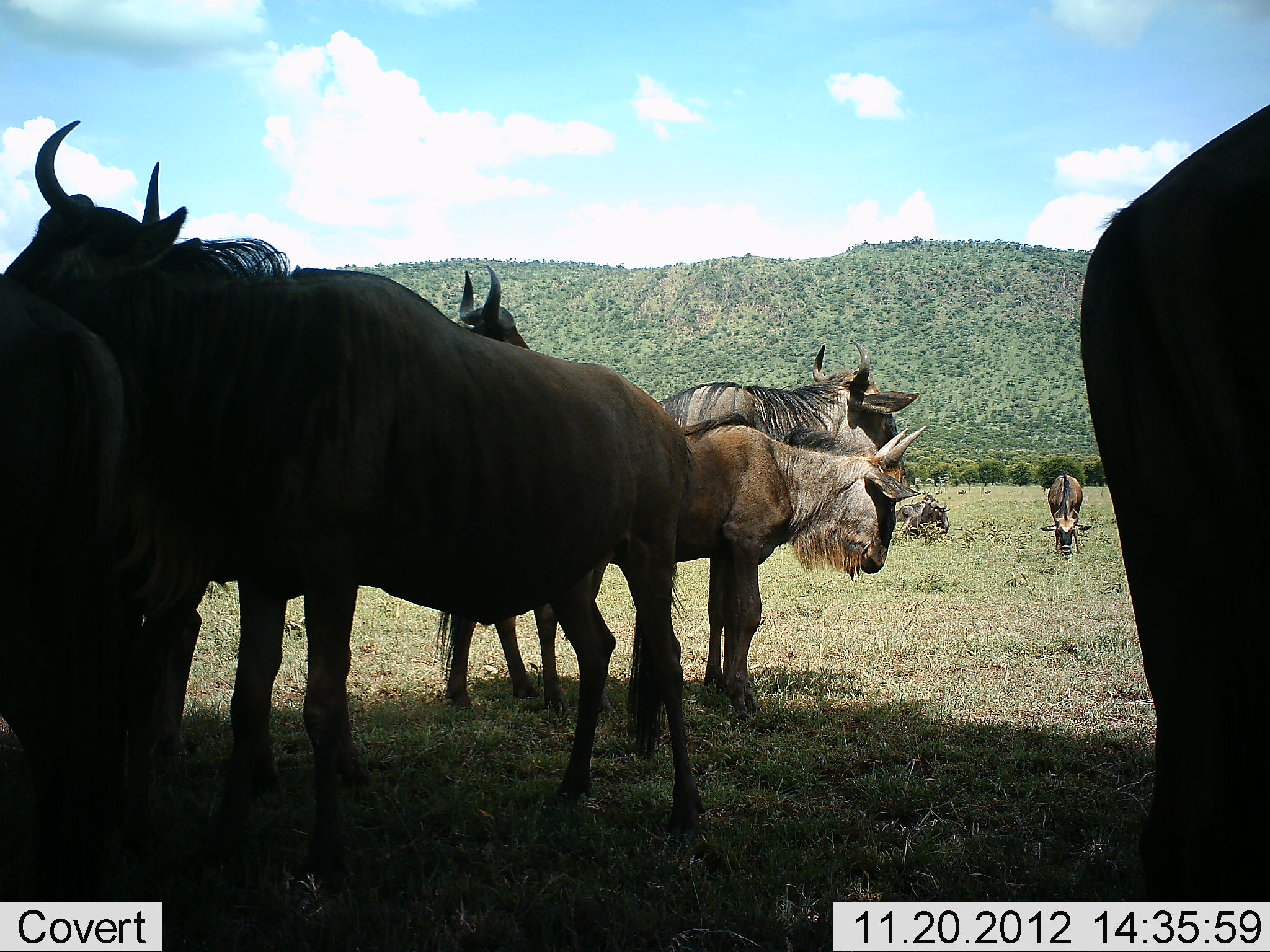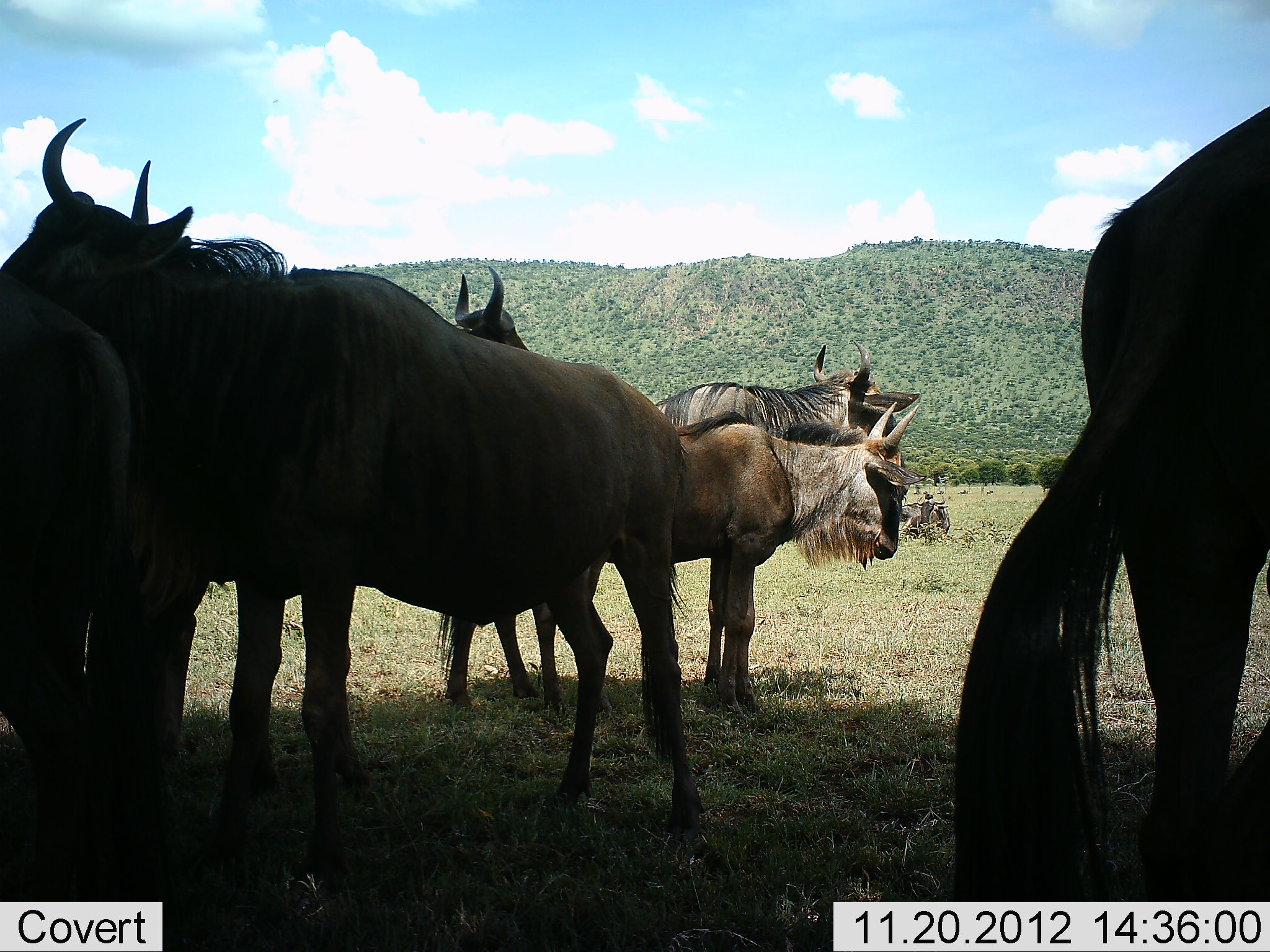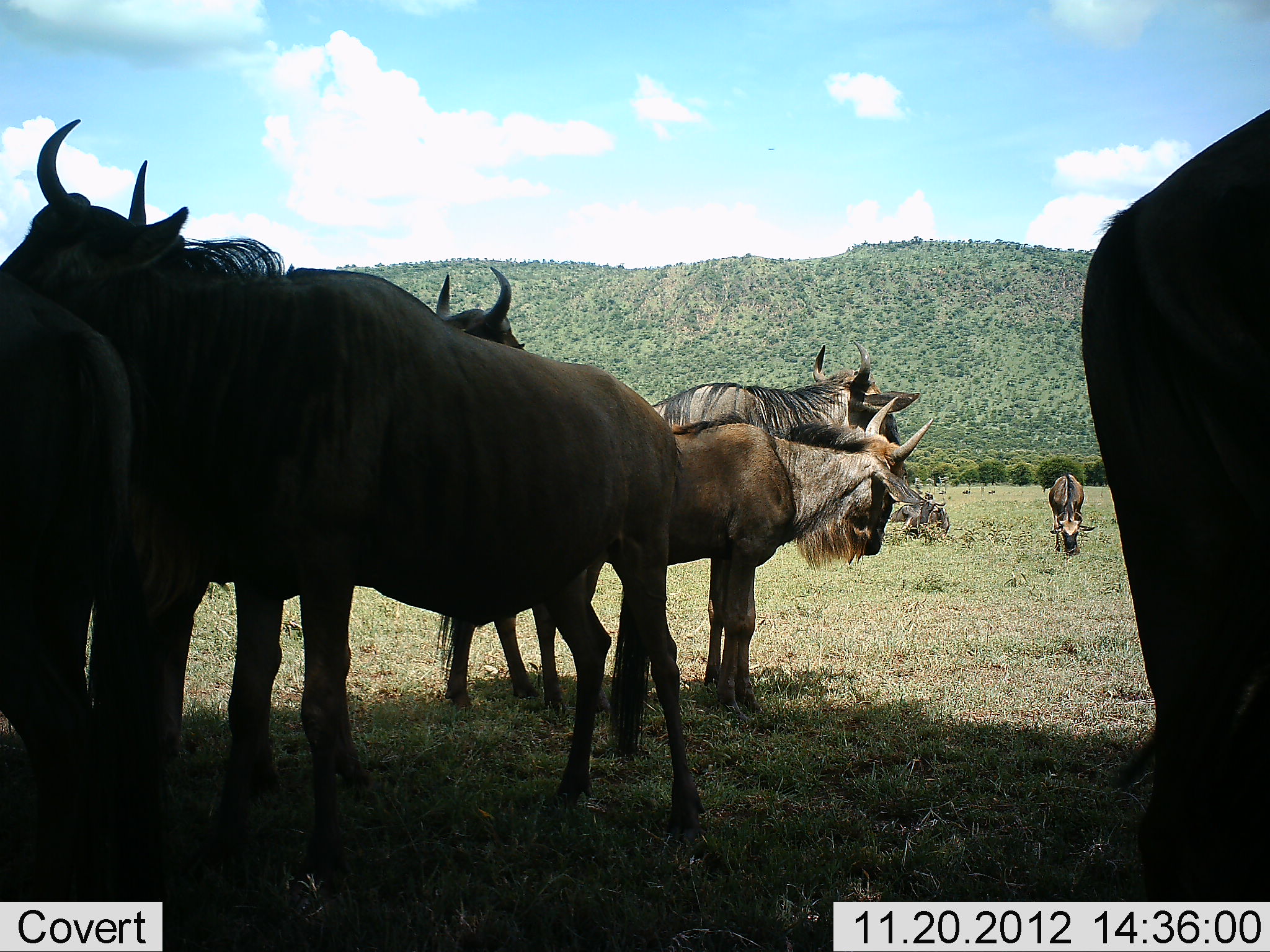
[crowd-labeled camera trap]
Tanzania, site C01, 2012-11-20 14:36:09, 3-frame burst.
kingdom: Animalia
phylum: Chordata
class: Mammalia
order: Artiodactyla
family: Bovidae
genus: Connochaetes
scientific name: Connochaetes taurinus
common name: blue wildebeest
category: wildebeest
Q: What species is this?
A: Wildebeest (blue wildebeest) (Connochaetes taurinus).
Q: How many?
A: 7.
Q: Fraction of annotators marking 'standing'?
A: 81%.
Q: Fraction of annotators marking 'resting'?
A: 31%.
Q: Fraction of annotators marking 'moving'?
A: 9%.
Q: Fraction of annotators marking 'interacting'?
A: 3%.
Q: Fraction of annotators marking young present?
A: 6%.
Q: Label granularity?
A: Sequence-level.